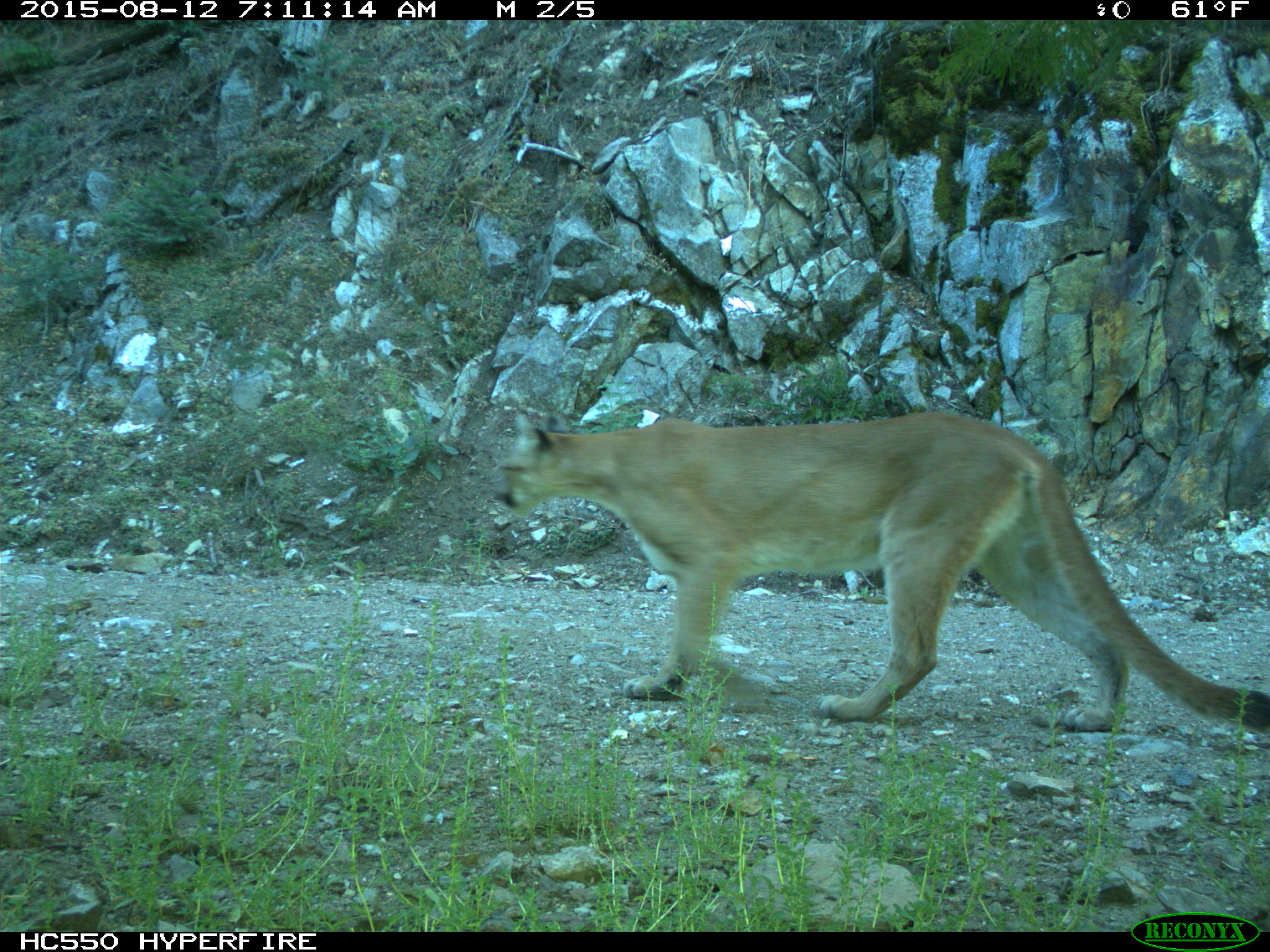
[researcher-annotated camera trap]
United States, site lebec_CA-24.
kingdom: Animalia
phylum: Chordata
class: Mammalia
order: Carnivora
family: Felidae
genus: Puma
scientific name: Puma concolor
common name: mountain lion